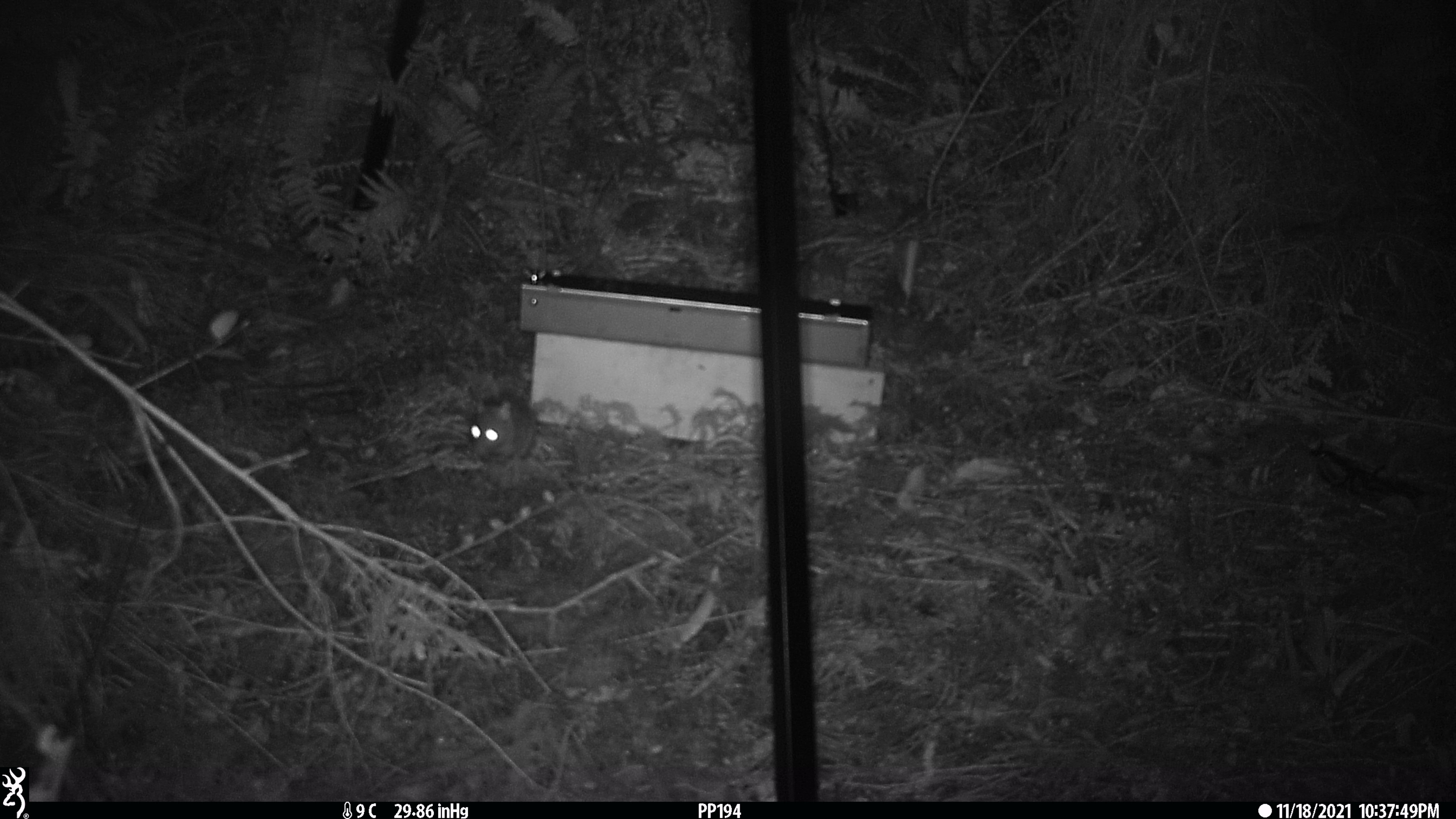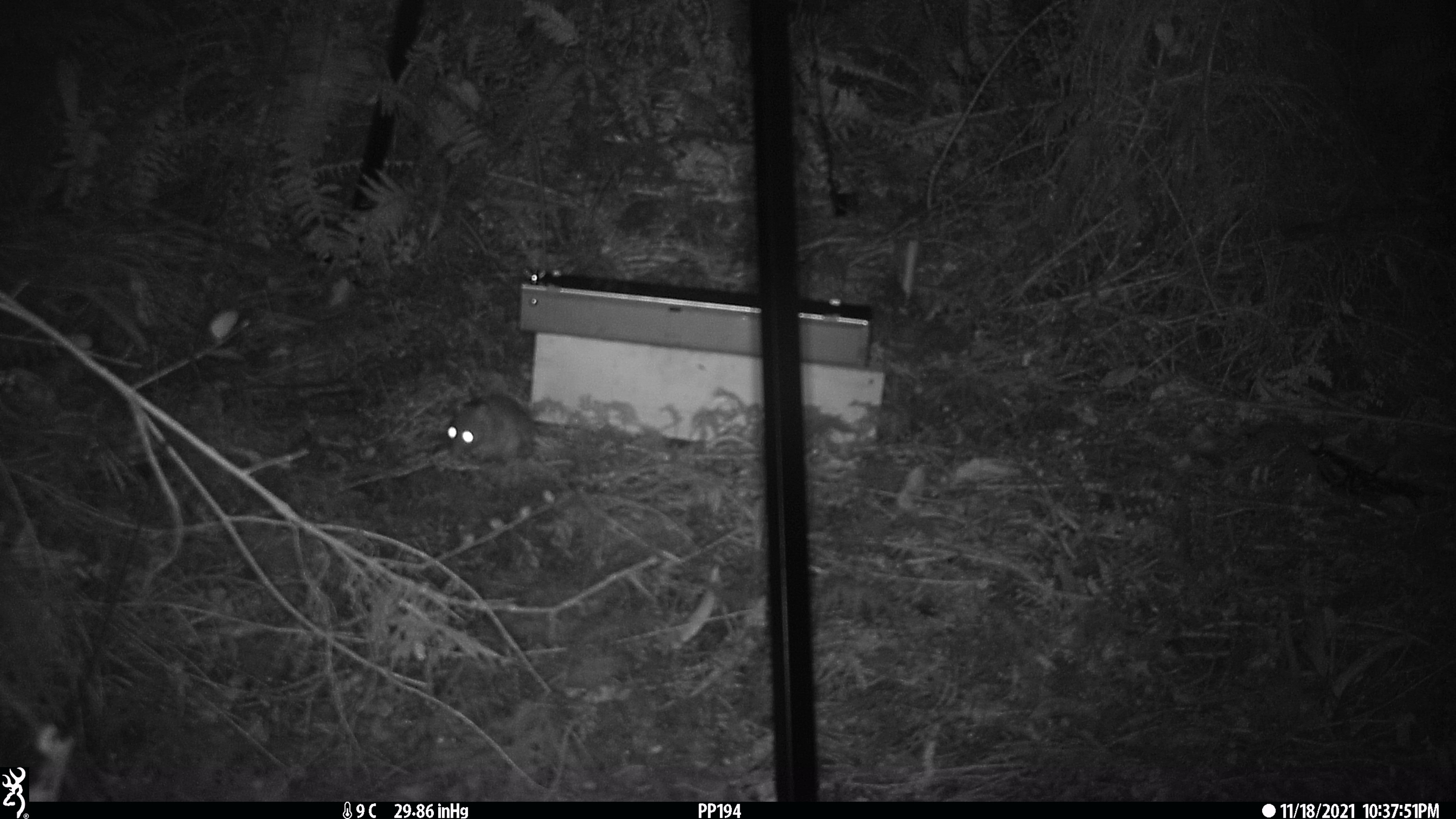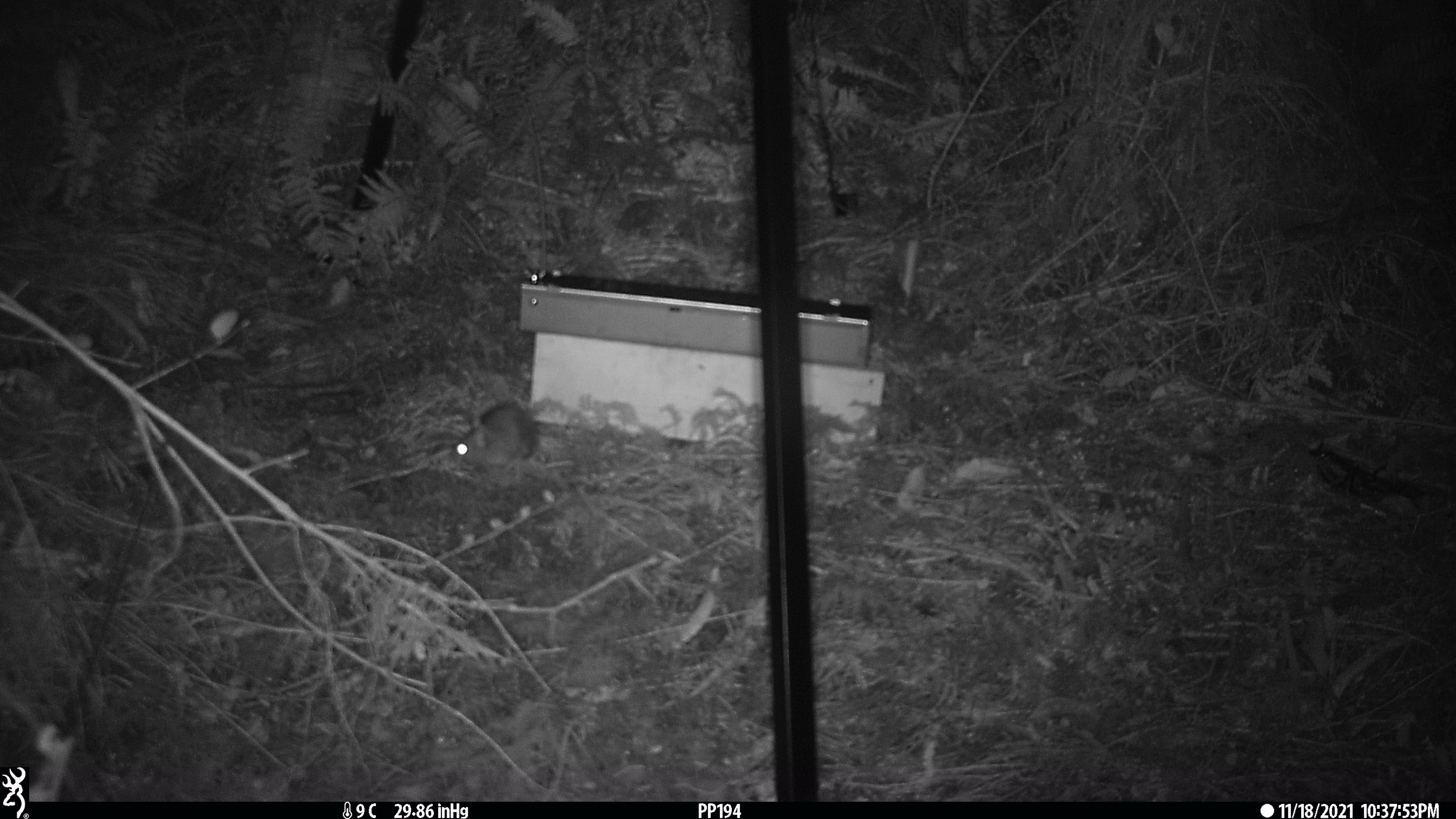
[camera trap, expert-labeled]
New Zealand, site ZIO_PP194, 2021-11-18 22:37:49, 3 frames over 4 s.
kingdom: Animalia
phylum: Chordata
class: Mammalia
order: Rodentia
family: Muridae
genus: Rattus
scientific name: Rattus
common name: rat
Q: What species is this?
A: Rat (Rattus).